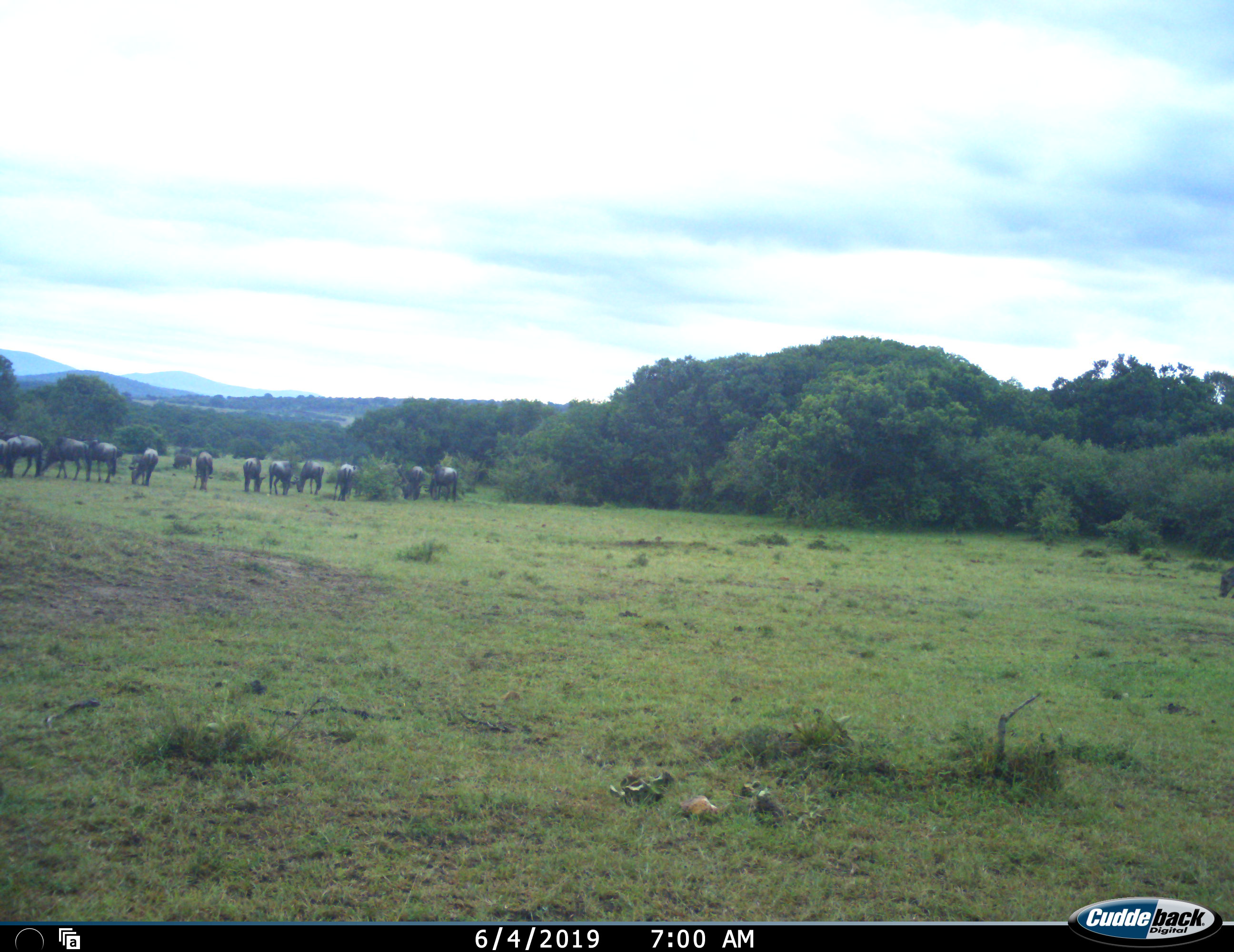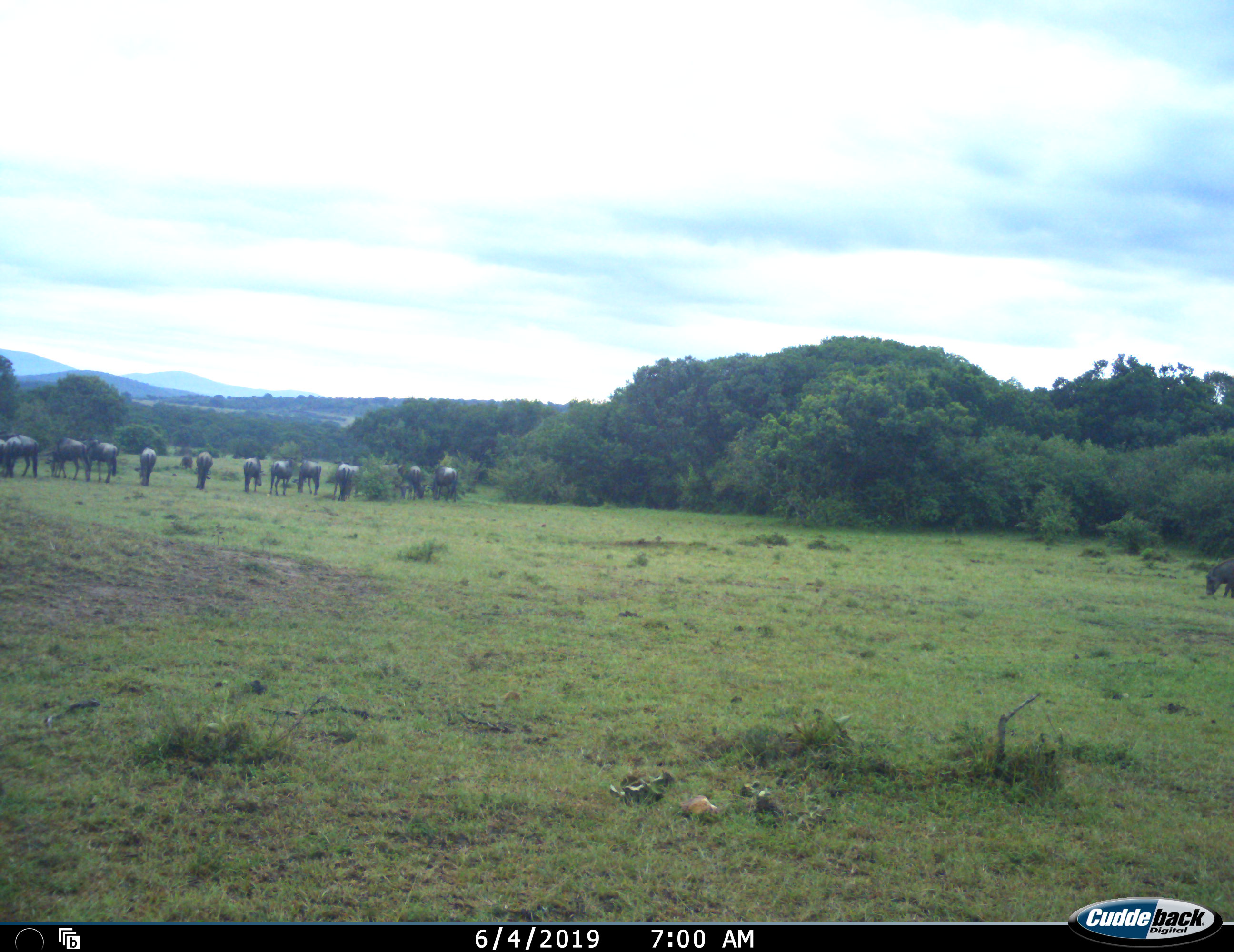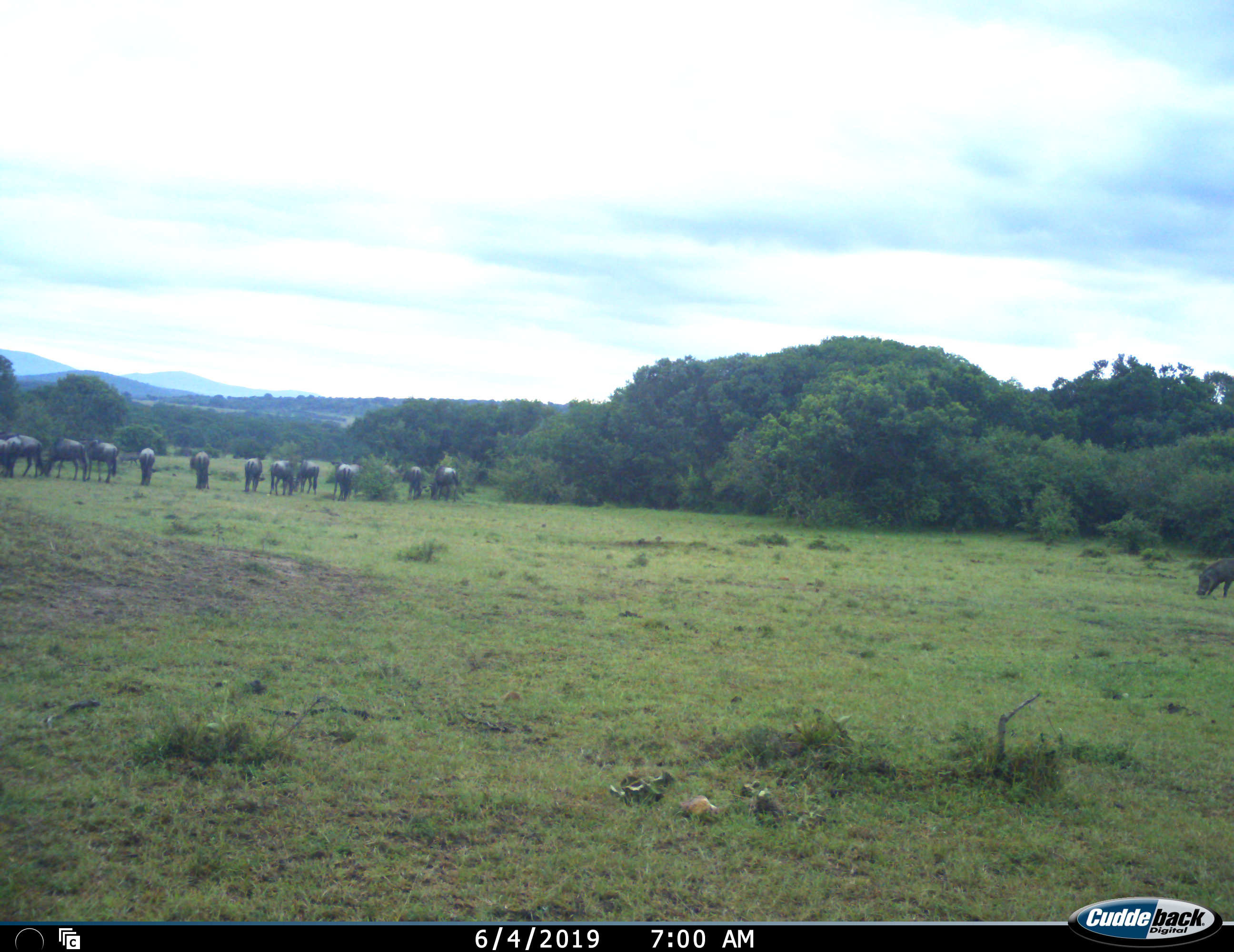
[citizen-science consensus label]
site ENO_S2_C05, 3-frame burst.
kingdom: Animalia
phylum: Chordata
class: Mammalia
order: Artiodactyla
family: Suidae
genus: Phacochoerus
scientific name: Phacochoerus africanus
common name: warthog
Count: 1.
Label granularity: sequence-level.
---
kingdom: Animalia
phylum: Chordata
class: Mammalia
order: Artiodactyla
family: Bovidae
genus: Connochaetes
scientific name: Connochaetes taurinus taurinus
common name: blue wildebeest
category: wildebeestblue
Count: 11-50.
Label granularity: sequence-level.